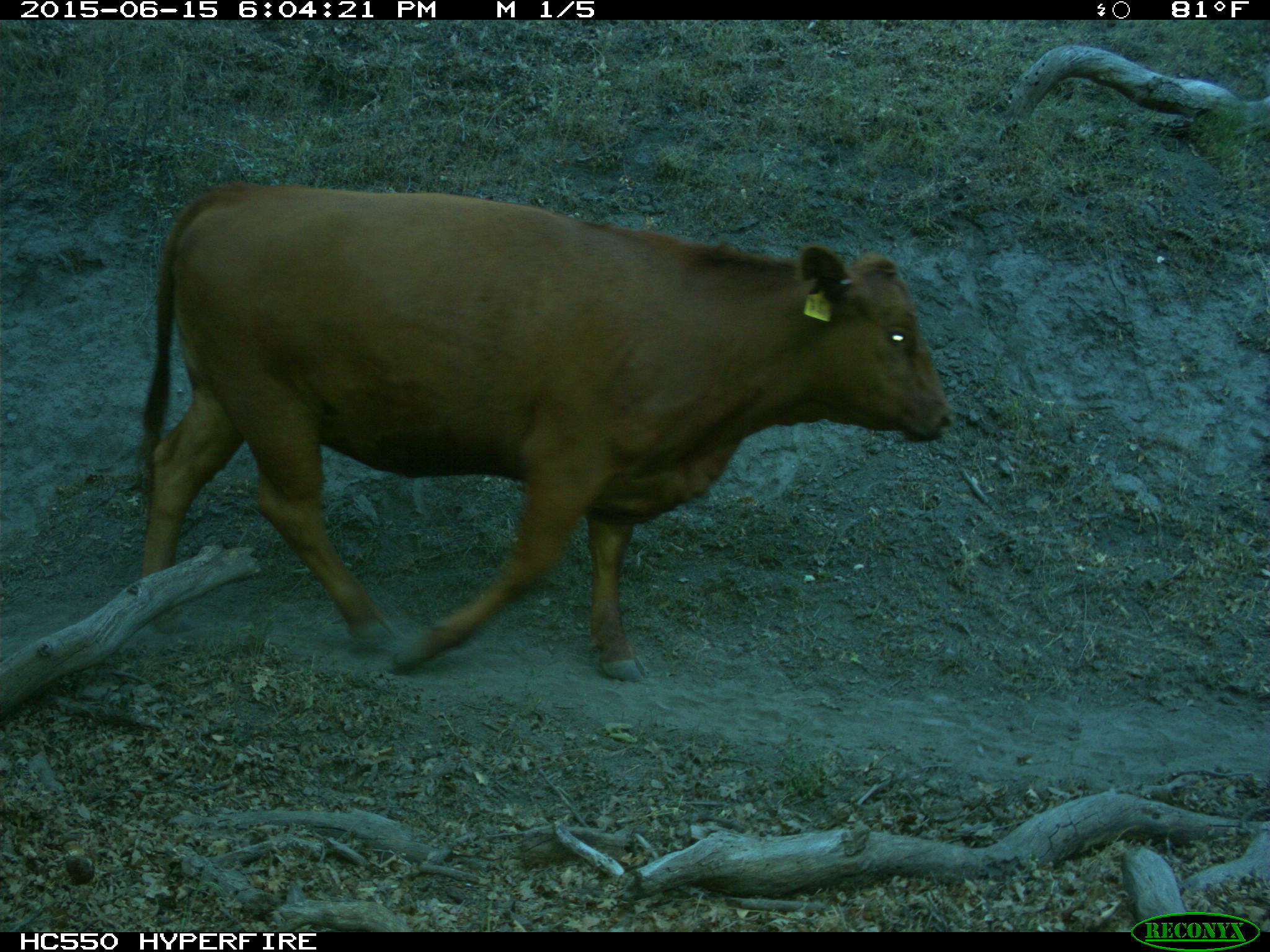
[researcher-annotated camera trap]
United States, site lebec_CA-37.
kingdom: Animalia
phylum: Chordata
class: Mammalia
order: Artiodactyla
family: Bovidae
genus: Bos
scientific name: Bos taurus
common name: domestic cow